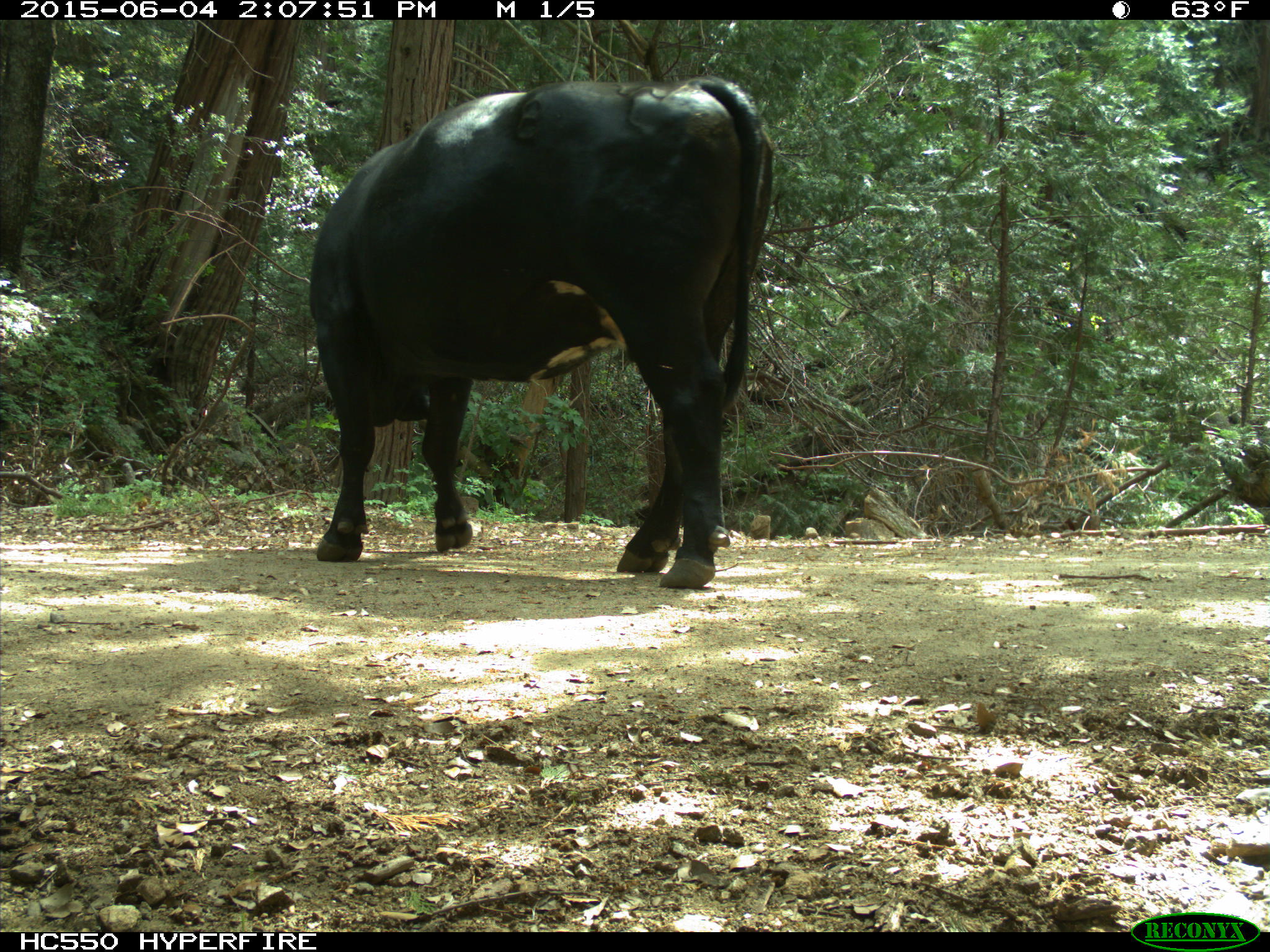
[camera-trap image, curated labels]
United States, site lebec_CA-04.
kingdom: Animalia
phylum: Chordata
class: Mammalia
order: Artiodactyla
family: Bovidae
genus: Bos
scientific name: Bos taurus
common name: domestic cow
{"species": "Bos taurus (domestic cow)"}